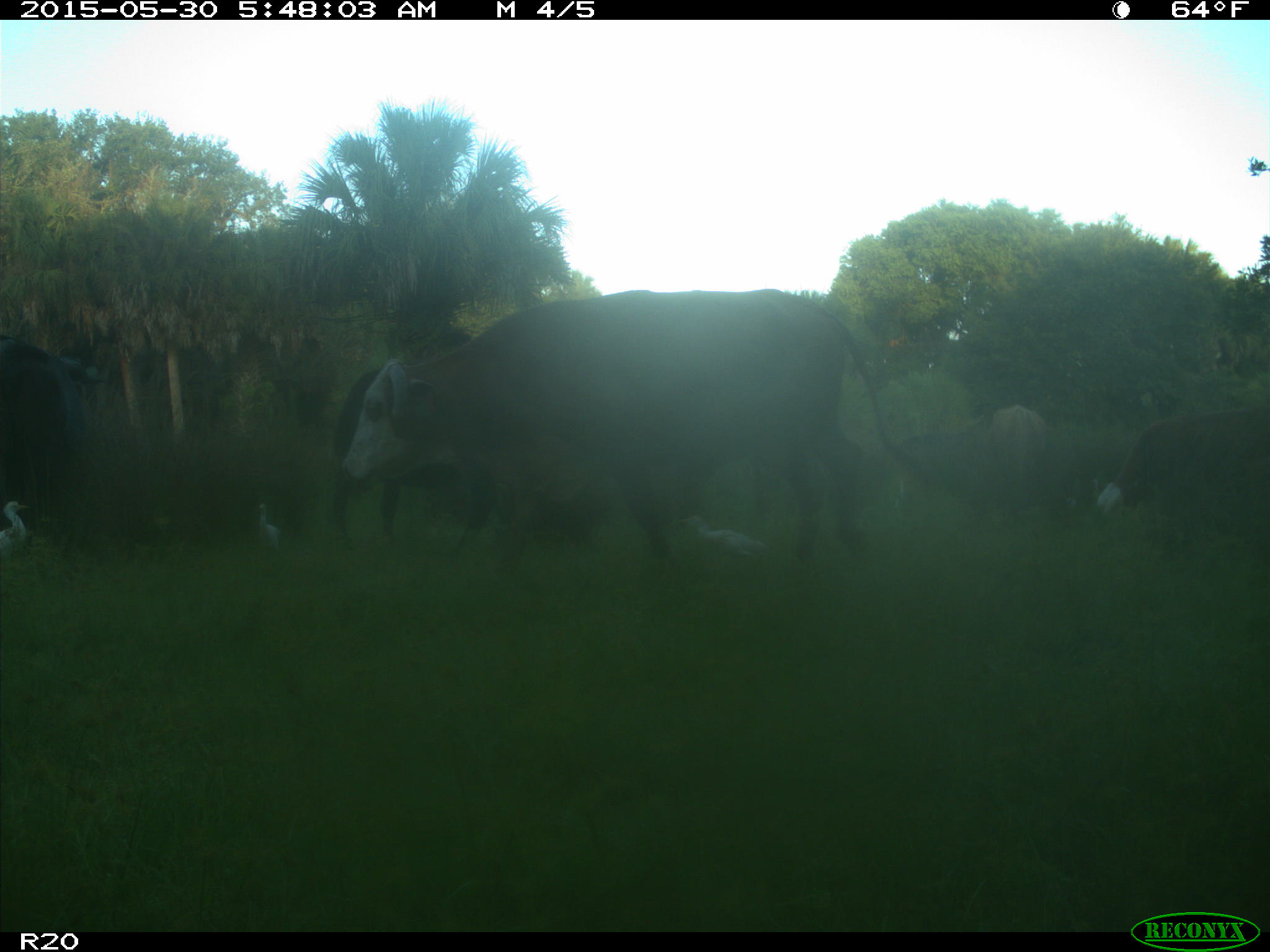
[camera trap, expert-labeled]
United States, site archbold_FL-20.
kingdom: Animalia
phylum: Chordata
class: Mammalia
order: Artiodactyla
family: Bovidae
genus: Bos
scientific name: Bos taurus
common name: domestic cow